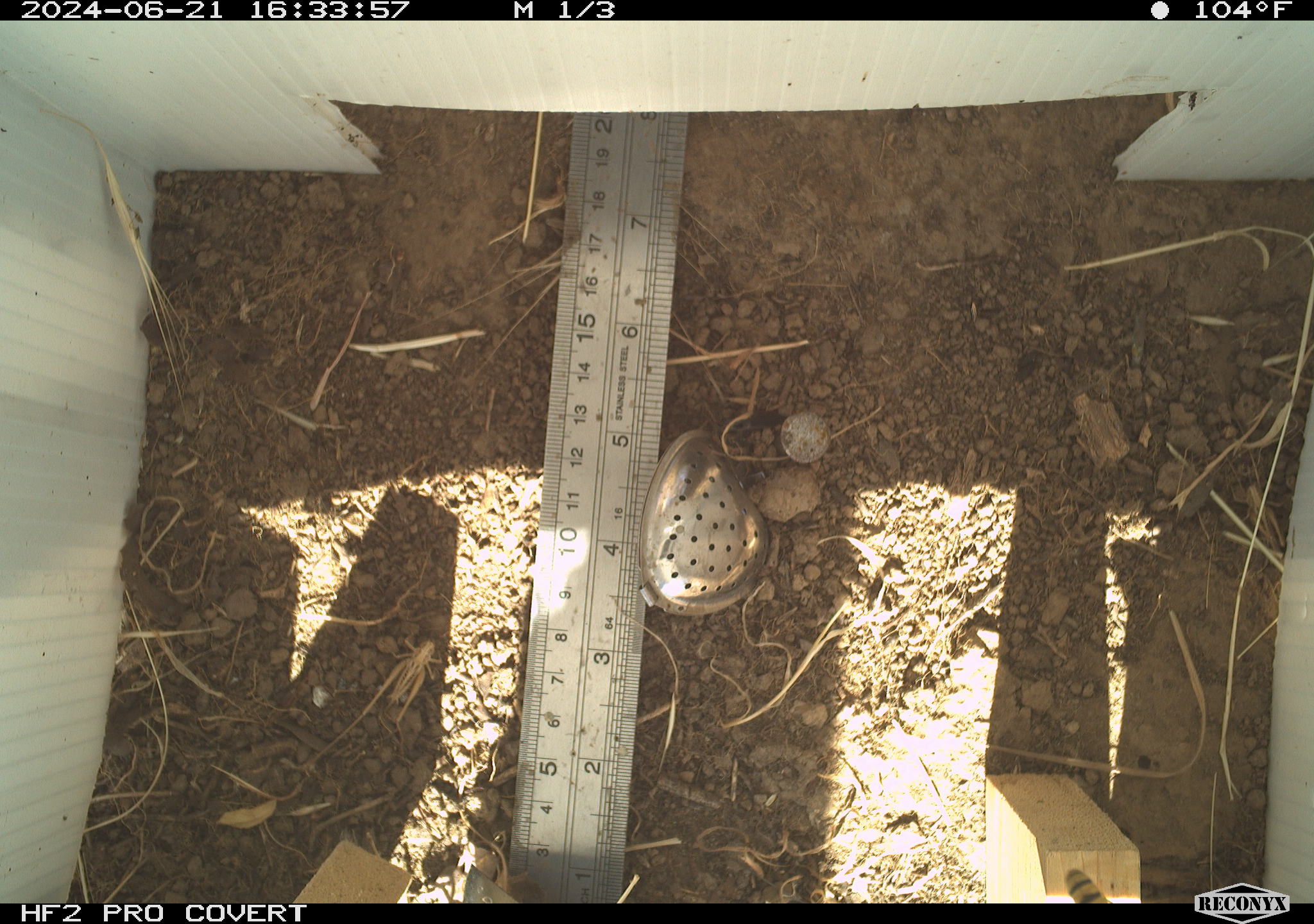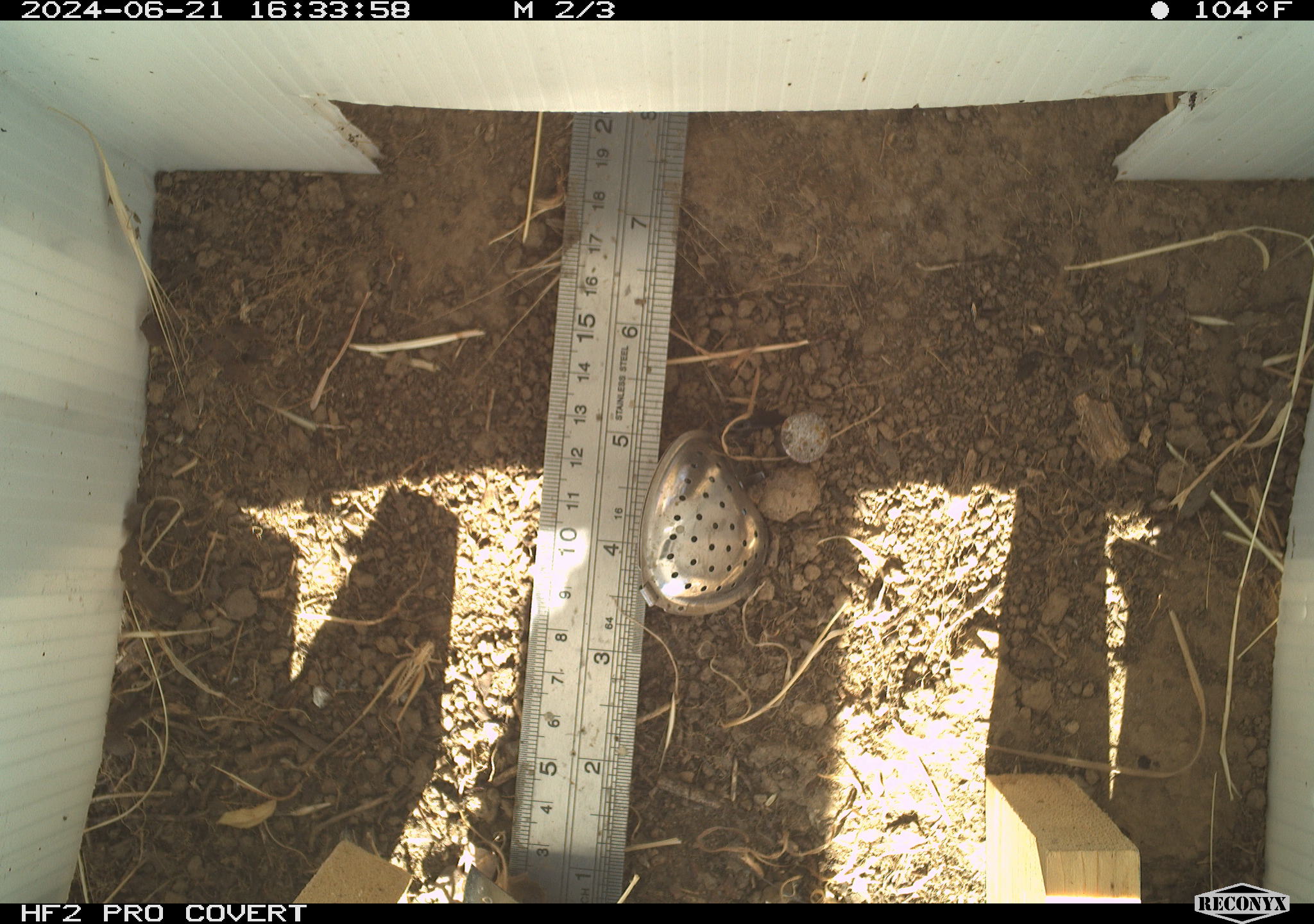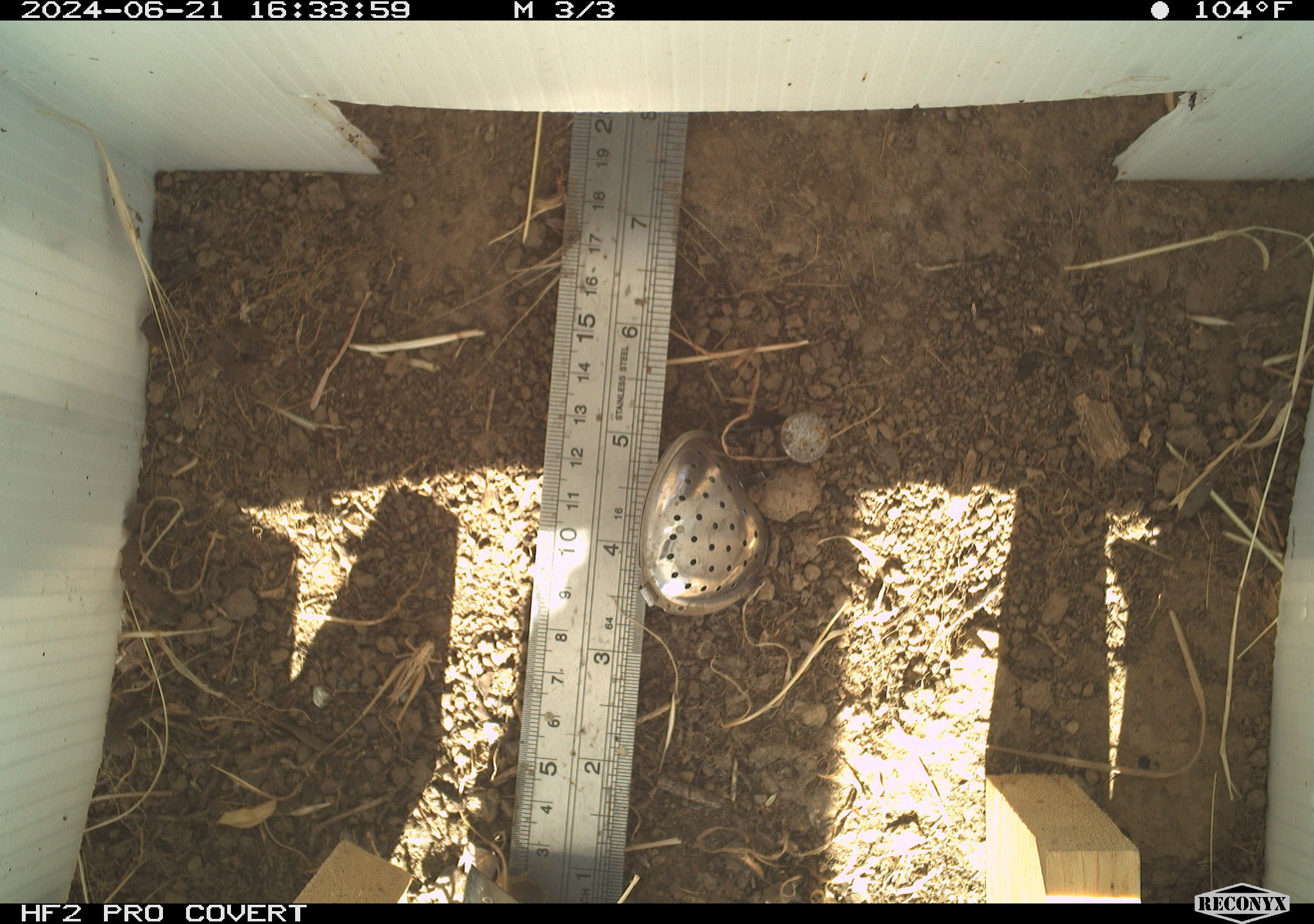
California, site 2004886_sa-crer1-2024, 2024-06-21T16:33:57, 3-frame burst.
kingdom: Animalia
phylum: Arthropoda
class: Insecta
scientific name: Insecta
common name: insect